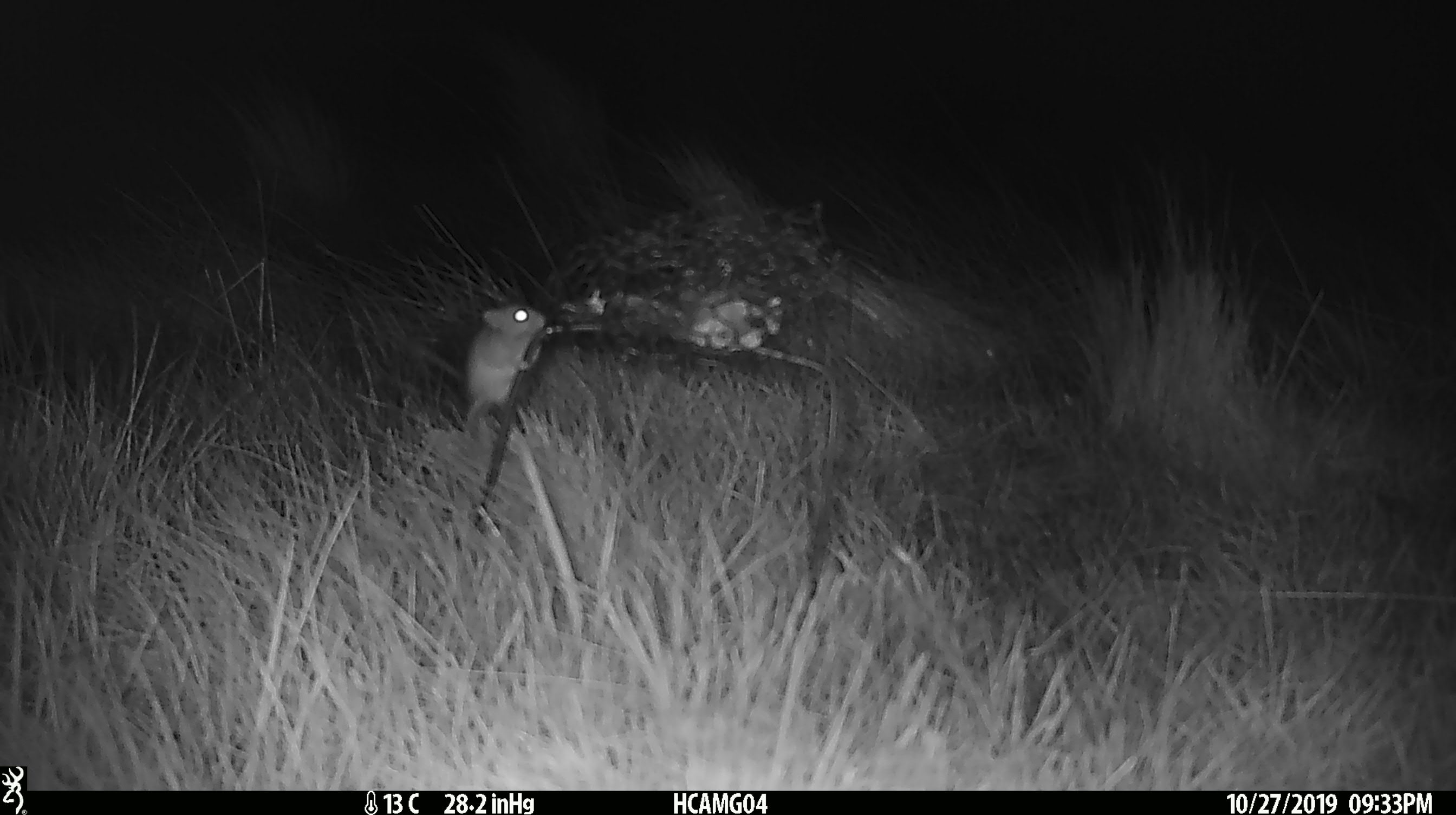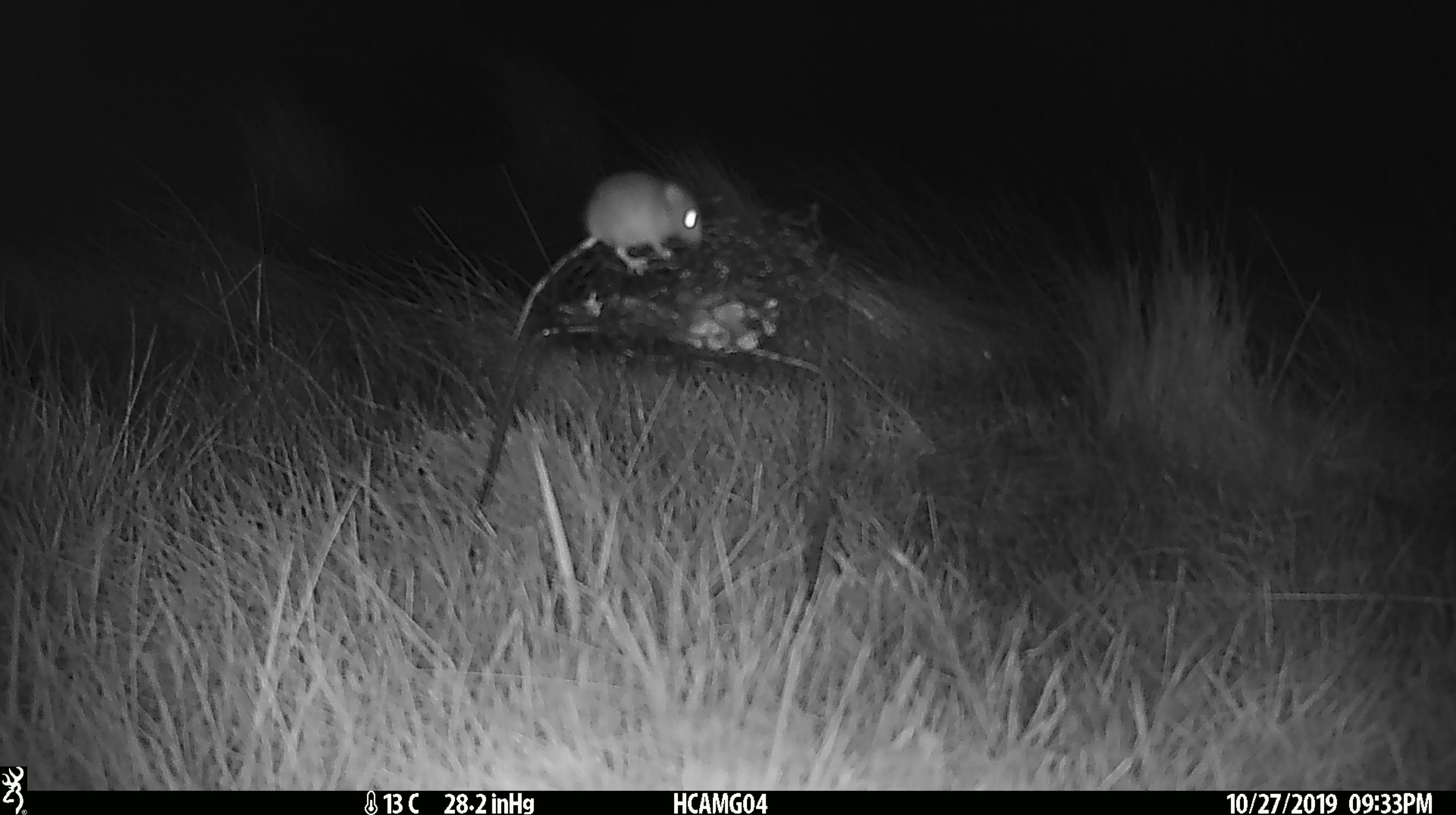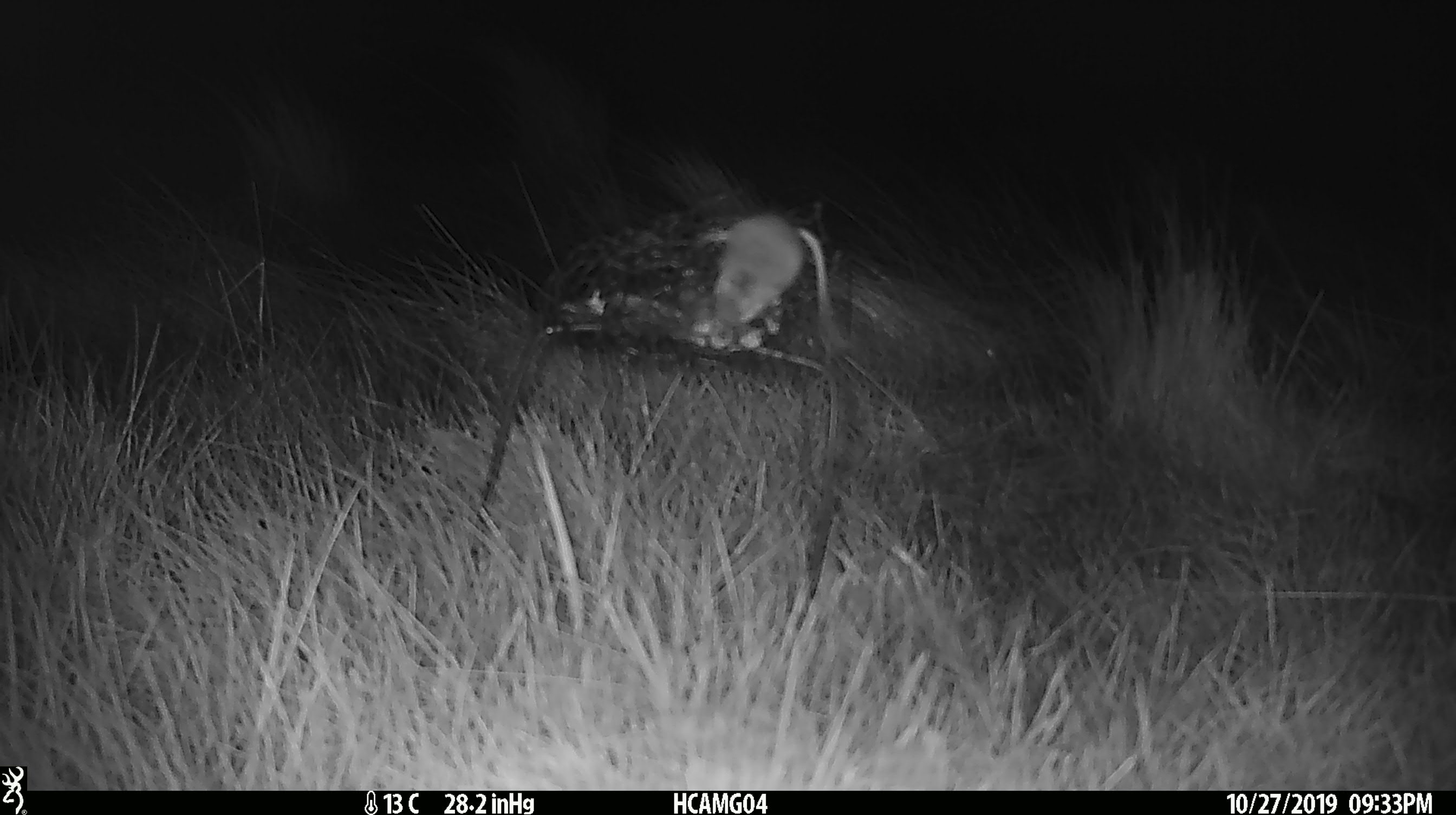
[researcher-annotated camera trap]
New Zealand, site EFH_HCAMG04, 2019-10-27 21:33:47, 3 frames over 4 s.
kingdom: Animalia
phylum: Chordata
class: Mammalia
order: Rodentia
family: Muridae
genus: Mus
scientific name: Mus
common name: mouse